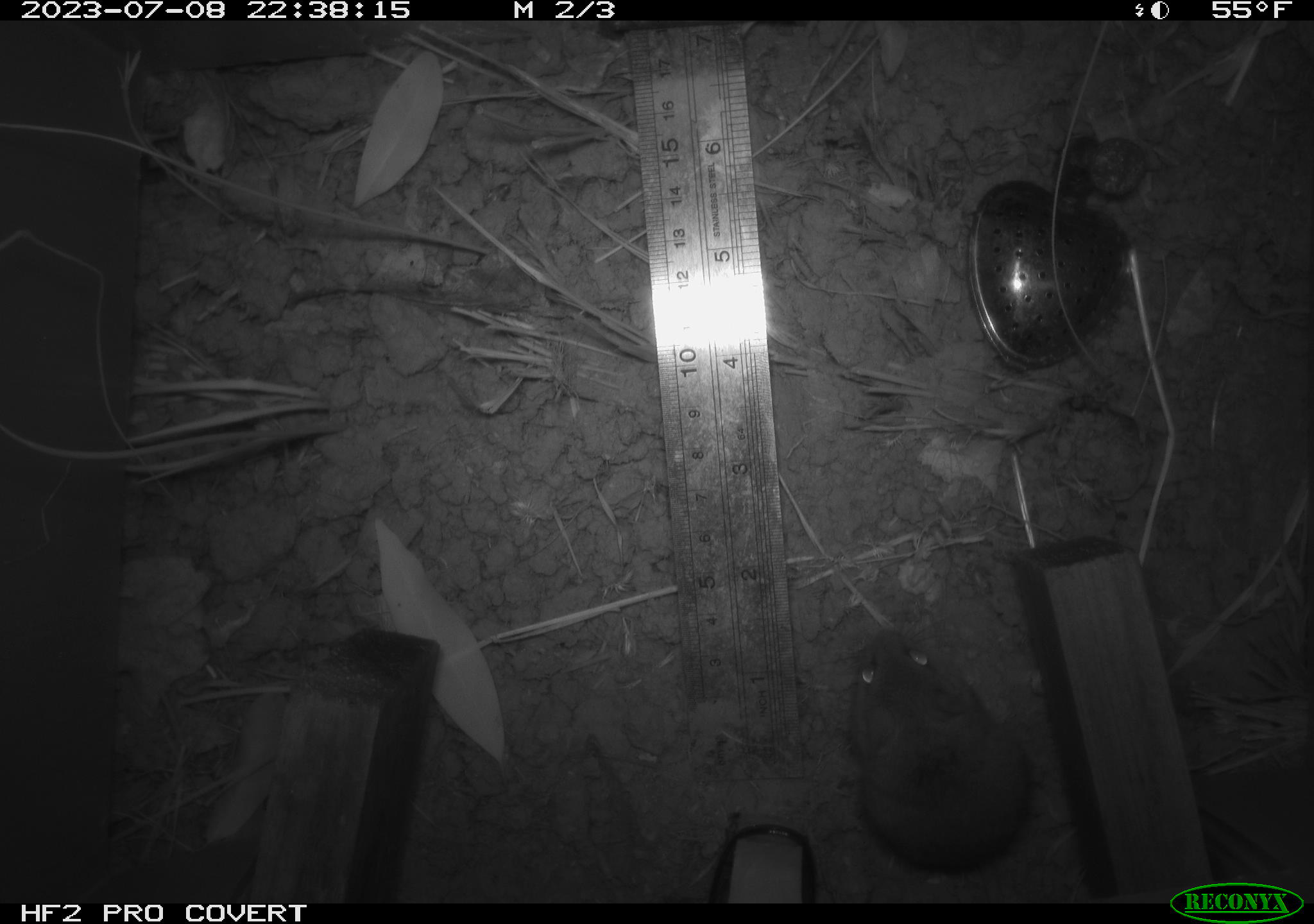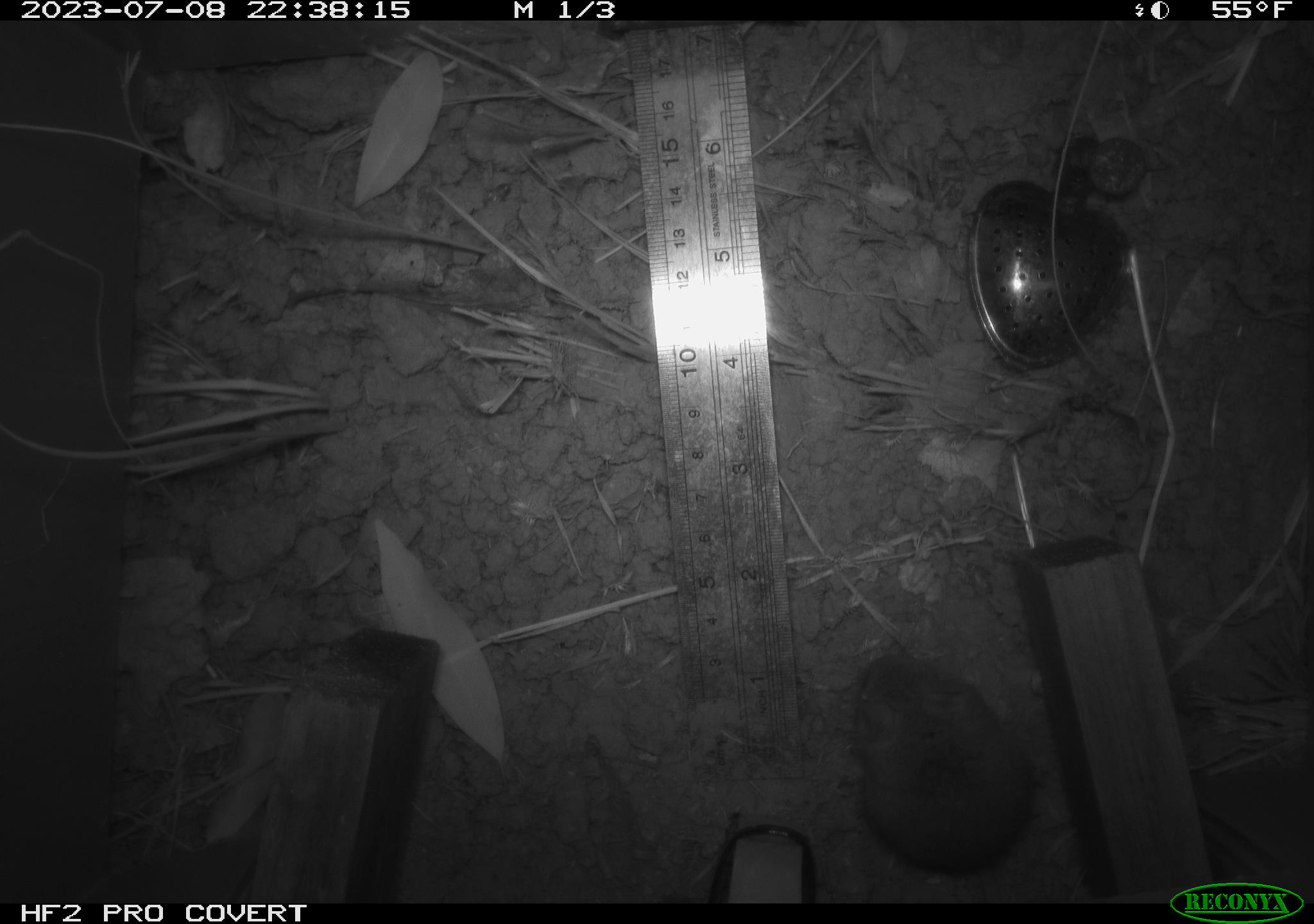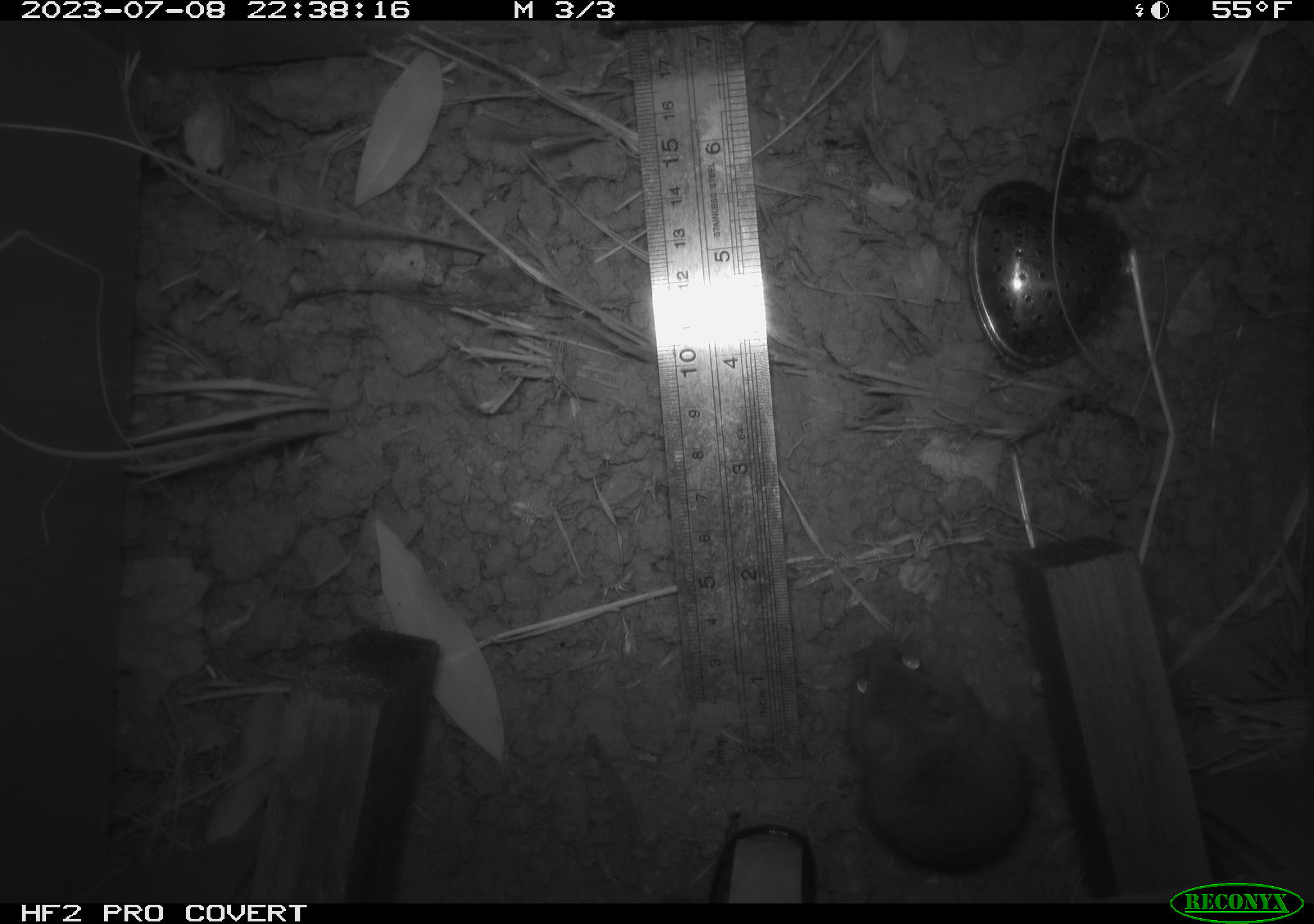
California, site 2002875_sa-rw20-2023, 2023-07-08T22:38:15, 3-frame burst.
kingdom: Animalia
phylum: Chordata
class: Mammalia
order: Rodentia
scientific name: Rodentia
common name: mouse species